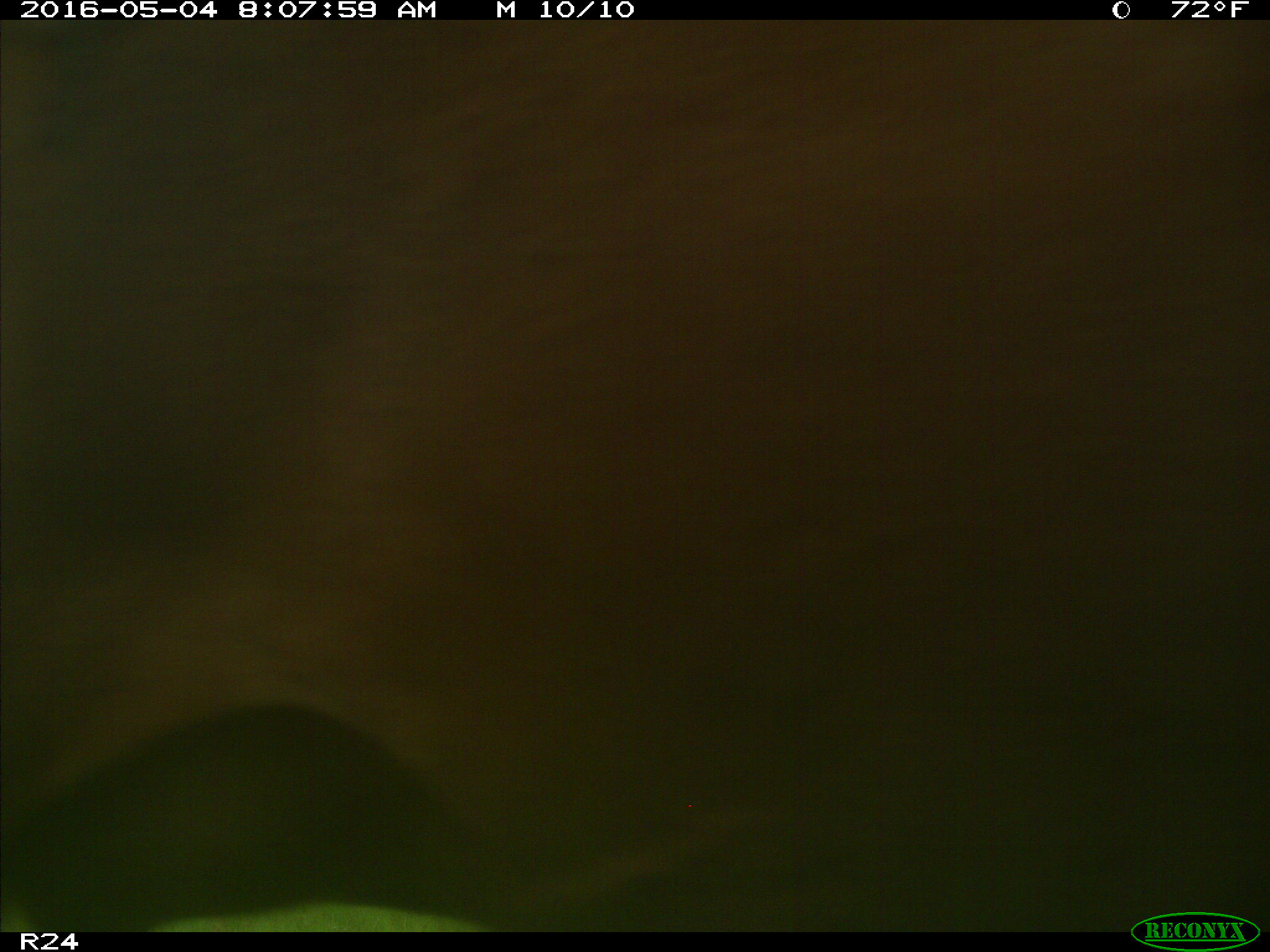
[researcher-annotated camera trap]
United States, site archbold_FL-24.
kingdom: Animalia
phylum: Chordata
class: Mammalia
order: Artiodactyla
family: Bovidae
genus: Bos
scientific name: Bos taurus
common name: domestic cow